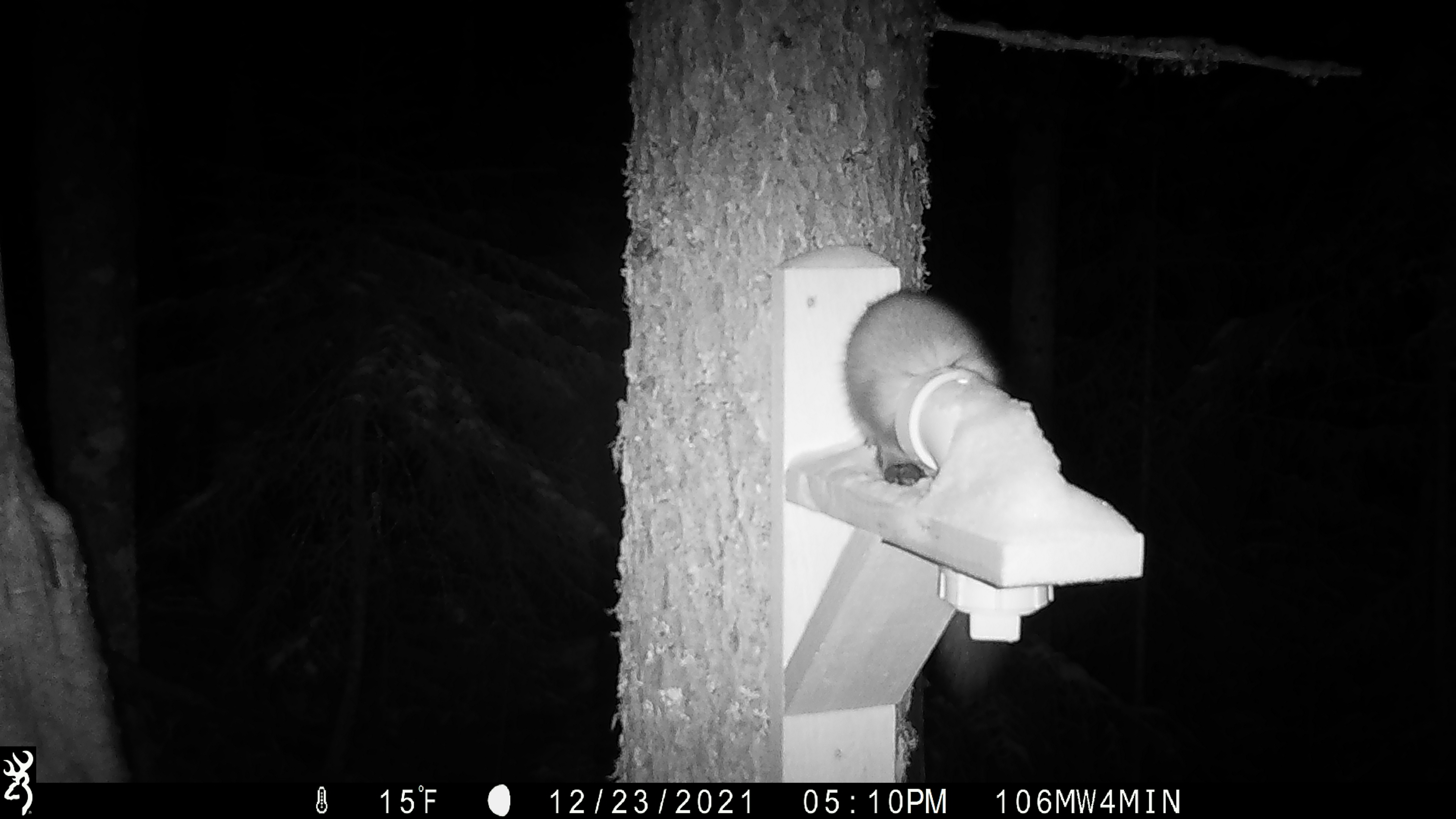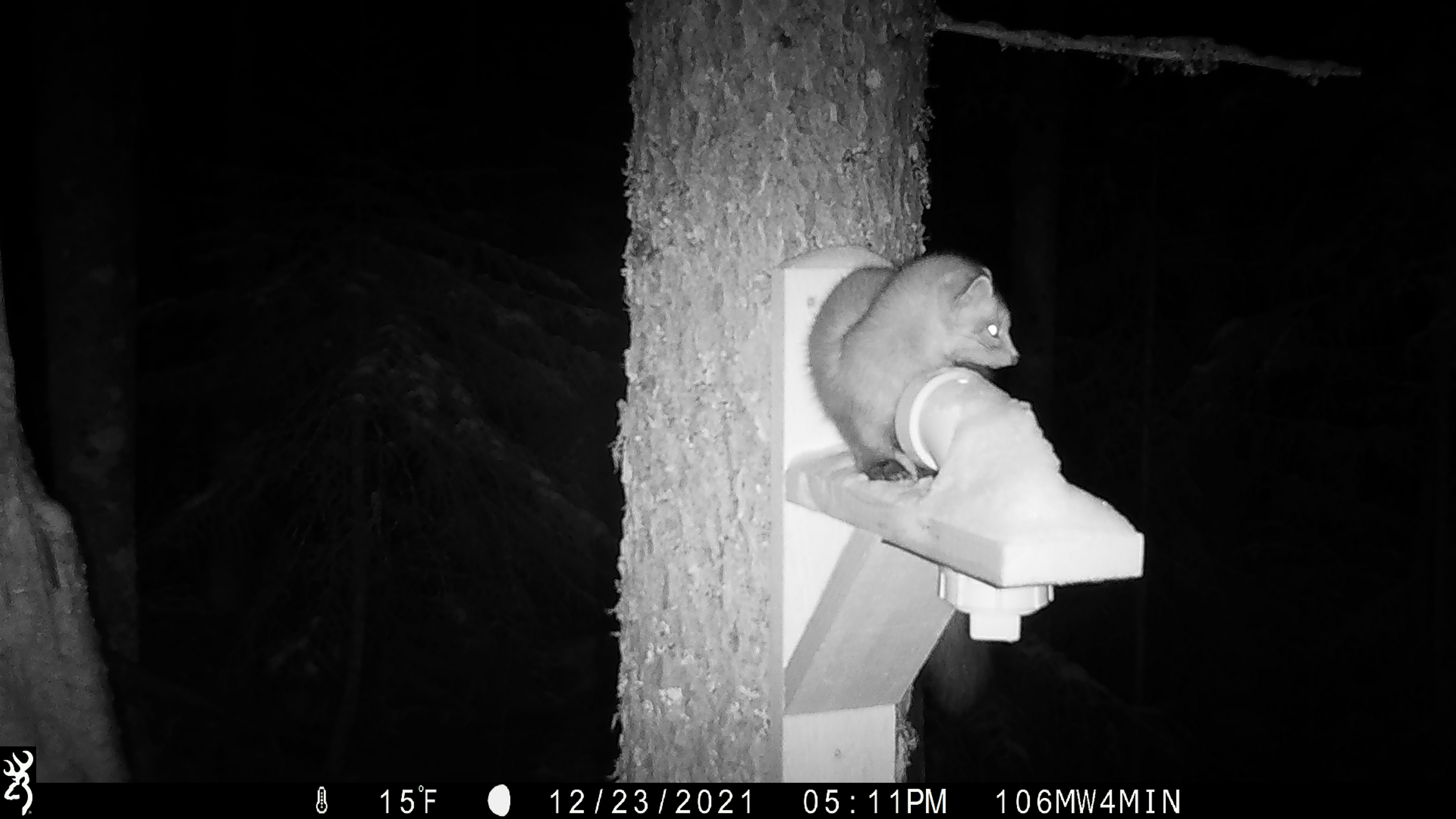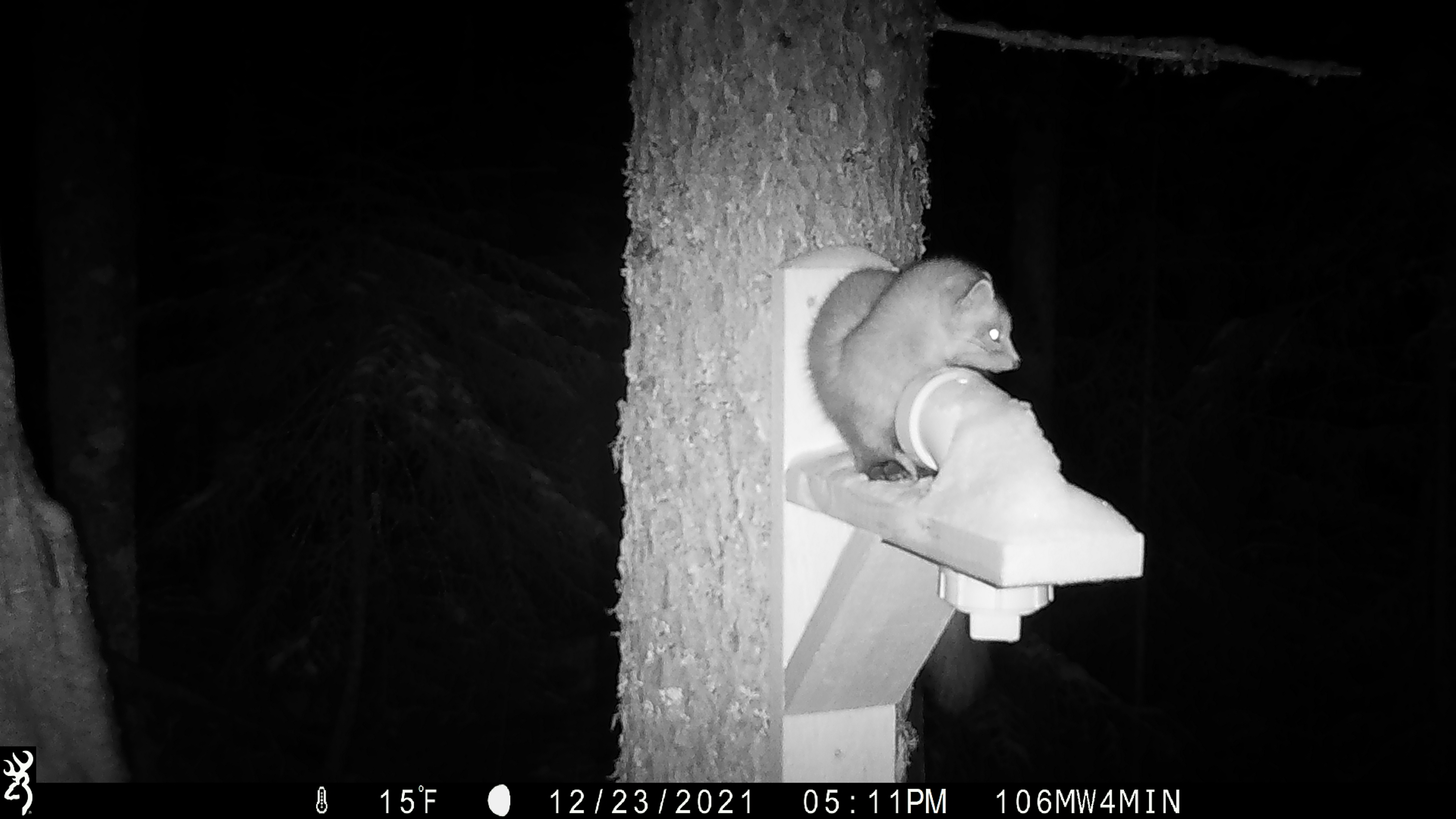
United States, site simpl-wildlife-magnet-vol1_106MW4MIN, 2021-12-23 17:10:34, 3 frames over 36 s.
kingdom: Animalia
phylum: Chordata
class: Mammalia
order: Carnivora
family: Mustelidae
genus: Martes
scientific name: Martes americana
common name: american marten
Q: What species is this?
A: American marten (Martes americana).